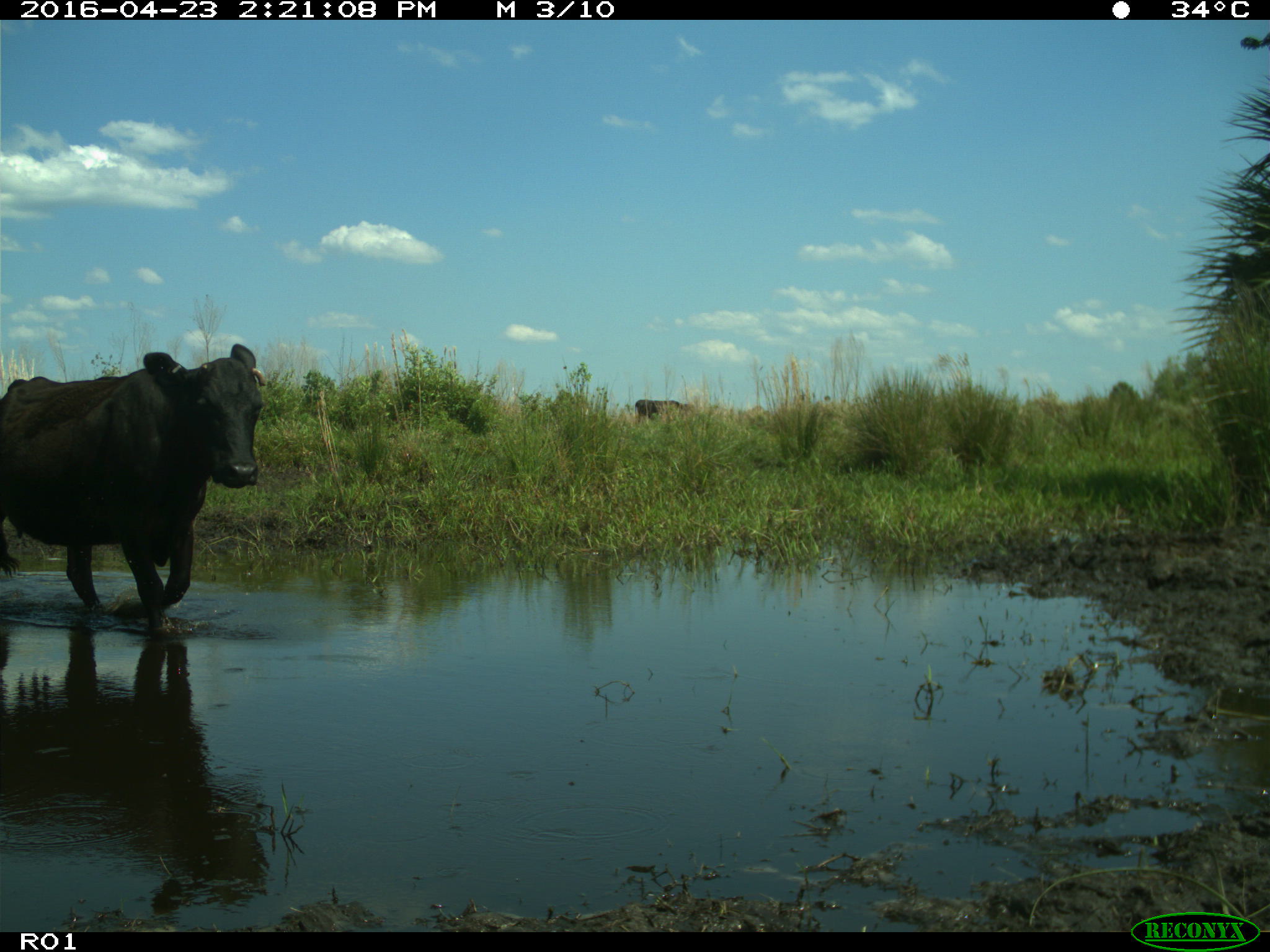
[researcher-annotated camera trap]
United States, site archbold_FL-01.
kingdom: Animalia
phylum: Chordata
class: Mammalia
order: Artiodactyla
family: Bovidae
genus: Bos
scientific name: Bos taurus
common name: domestic cow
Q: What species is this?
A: Bos taurus (domestic cow).